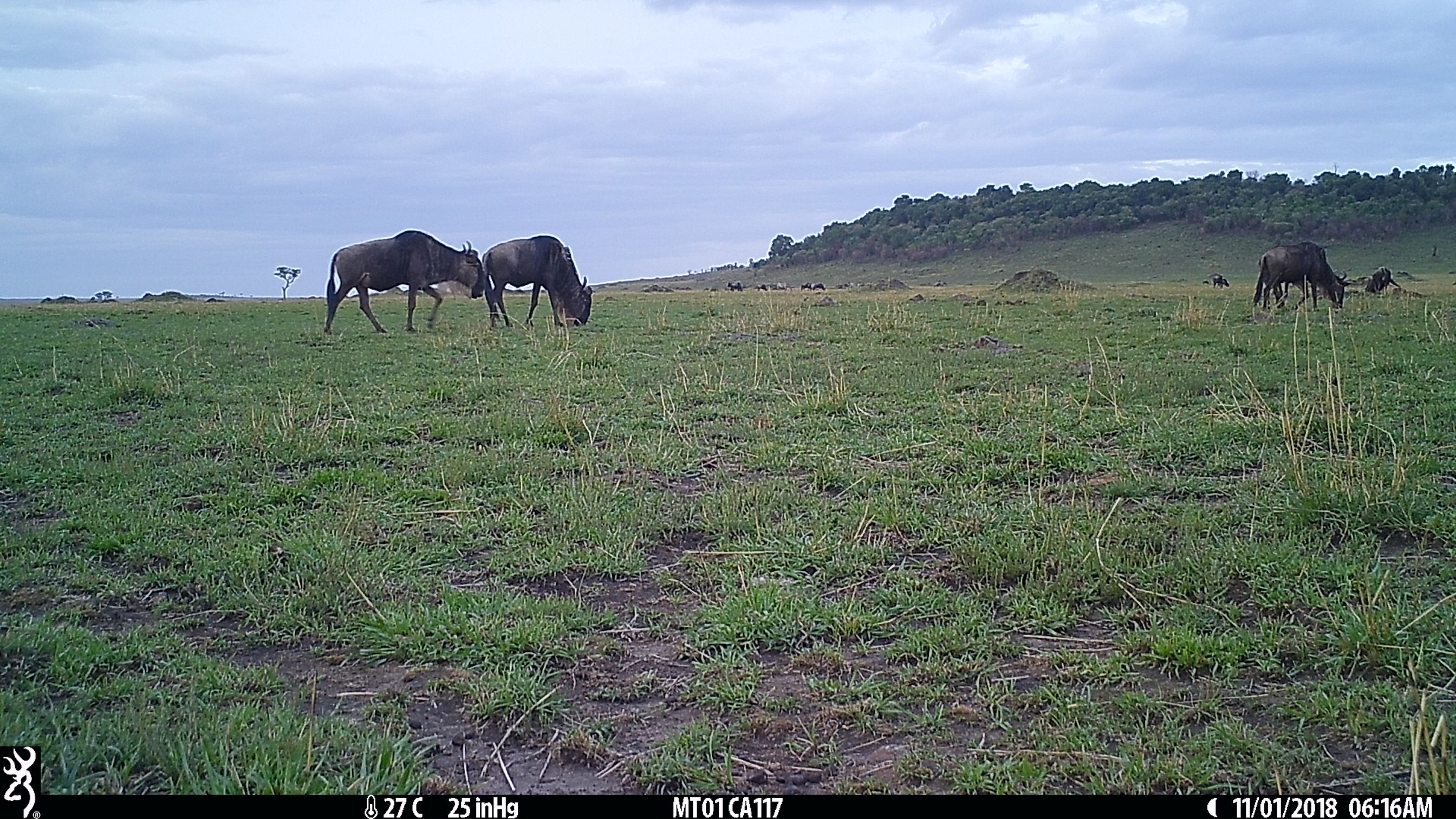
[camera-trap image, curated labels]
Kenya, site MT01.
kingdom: Animalia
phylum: Chordata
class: Mammalia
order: Artiodactyla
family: Bovidae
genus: Connochaetes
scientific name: Connochaetes taurinus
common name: blue wildebeest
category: wildebeest